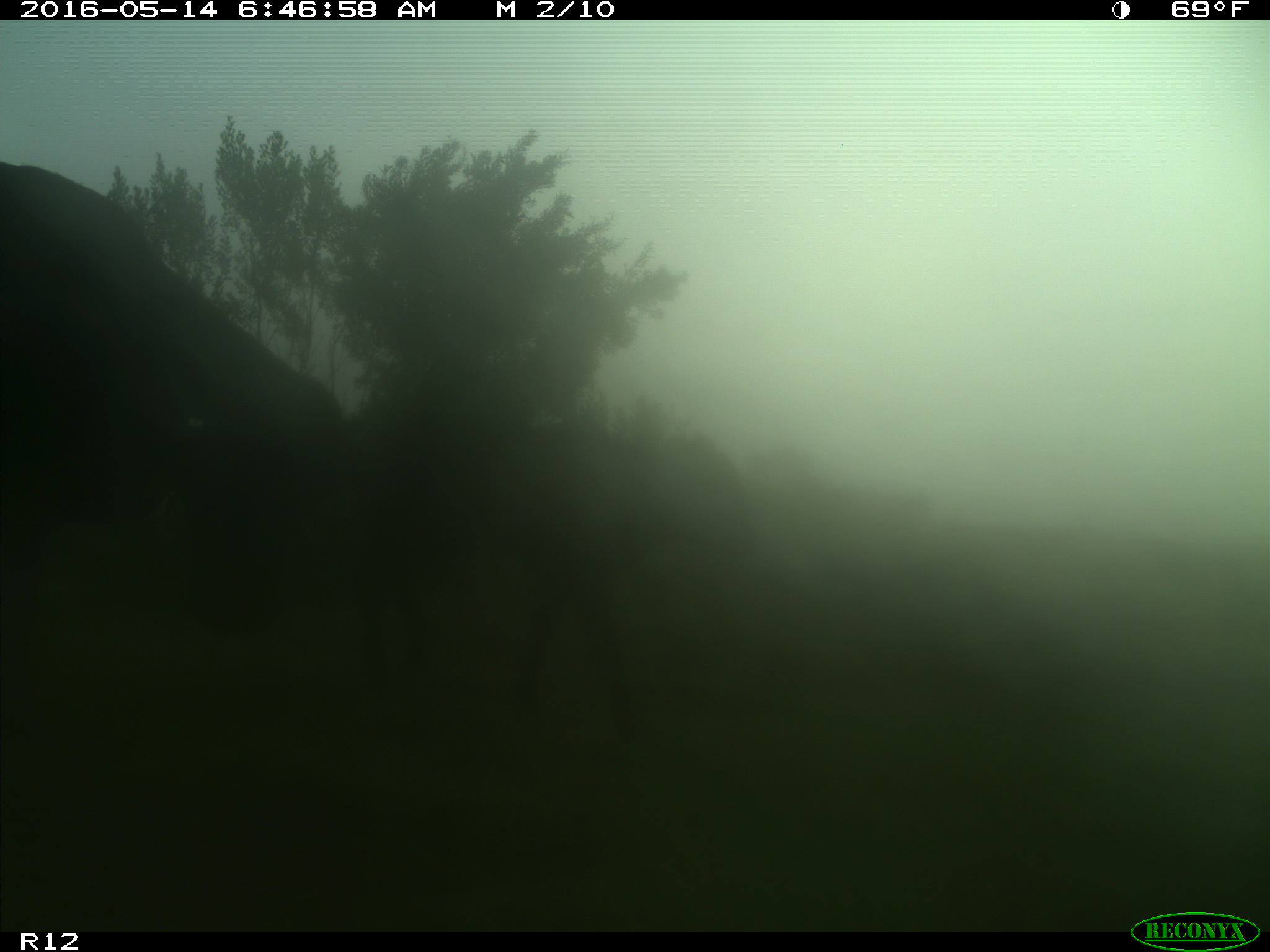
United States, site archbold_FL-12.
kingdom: Animalia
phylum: Chordata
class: Mammalia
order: Artiodactyla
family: Bovidae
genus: Bos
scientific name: Bos taurus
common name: domestic cow